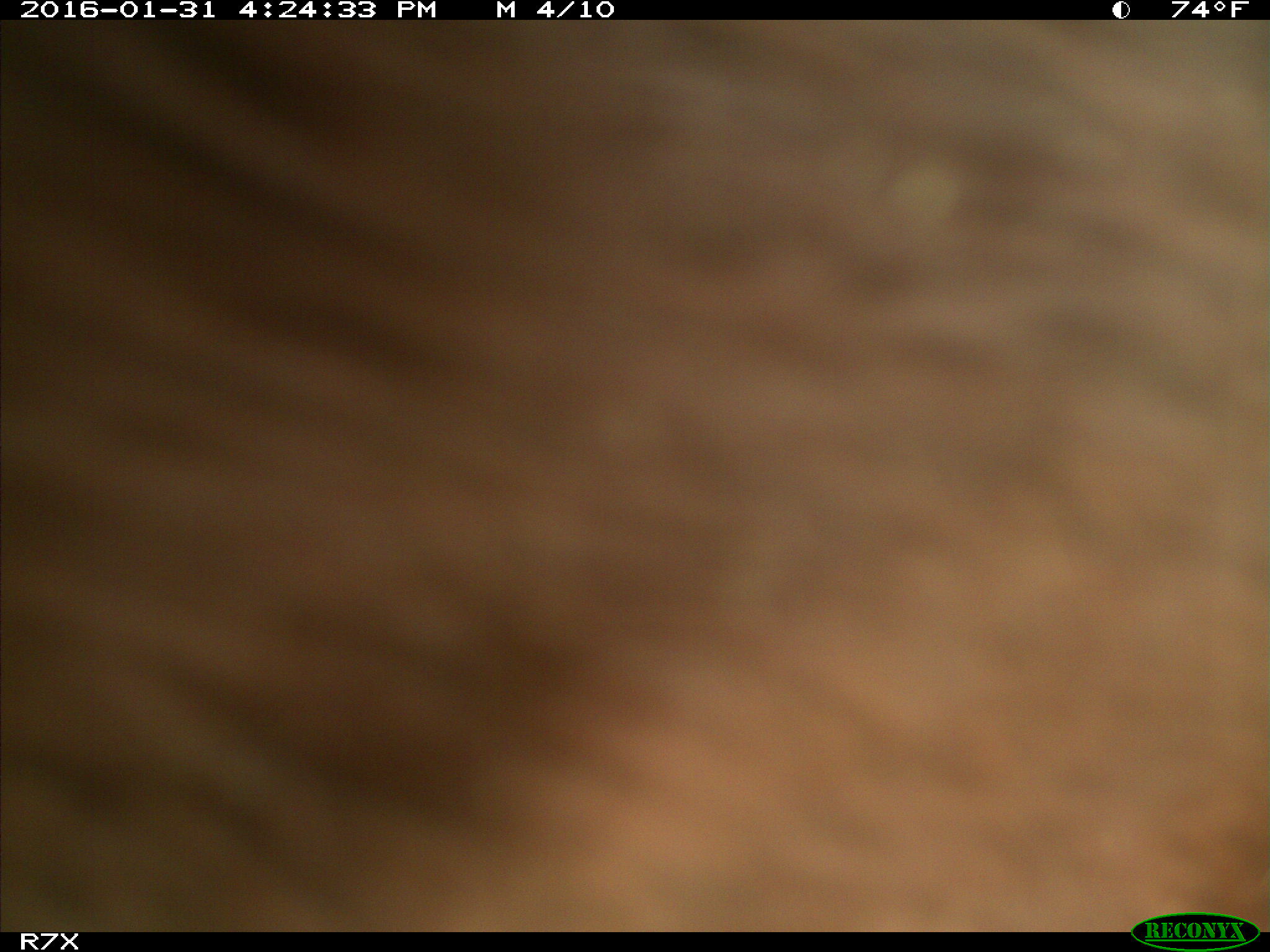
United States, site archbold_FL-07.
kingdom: Animalia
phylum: Chordata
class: Mammalia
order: Artiodactyla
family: Bovidae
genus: Bos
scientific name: Bos taurus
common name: domestic cow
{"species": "Bos taurus (domestic cow)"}